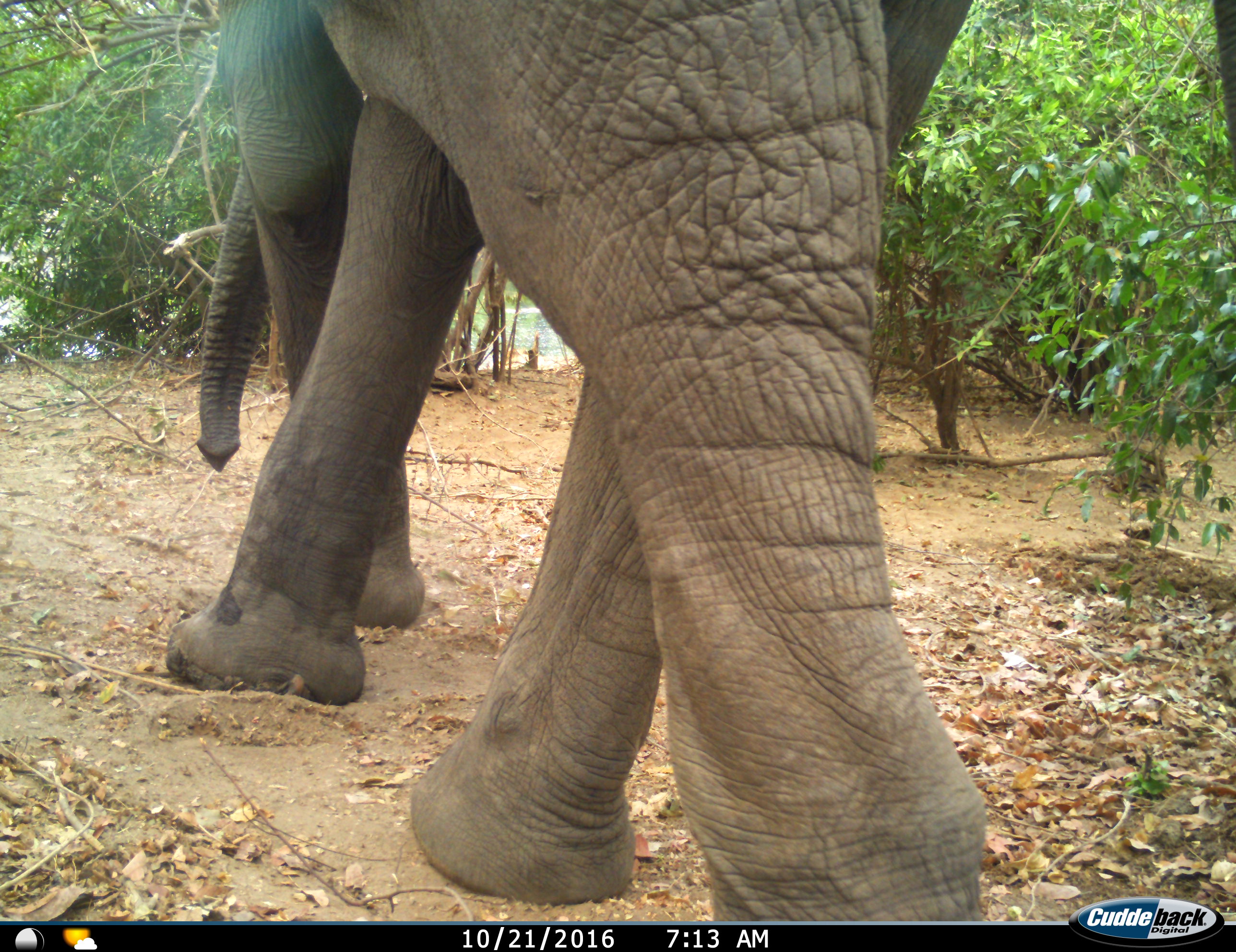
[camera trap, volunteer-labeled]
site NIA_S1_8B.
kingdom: Animalia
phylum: Chordata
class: Mammalia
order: Proboscidea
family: Elephantidae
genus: Loxodonta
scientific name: Loxodonta africana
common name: african bush elephant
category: elephant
Elephant (african bush elephant) (Loxodonta africana), count 1. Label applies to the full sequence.